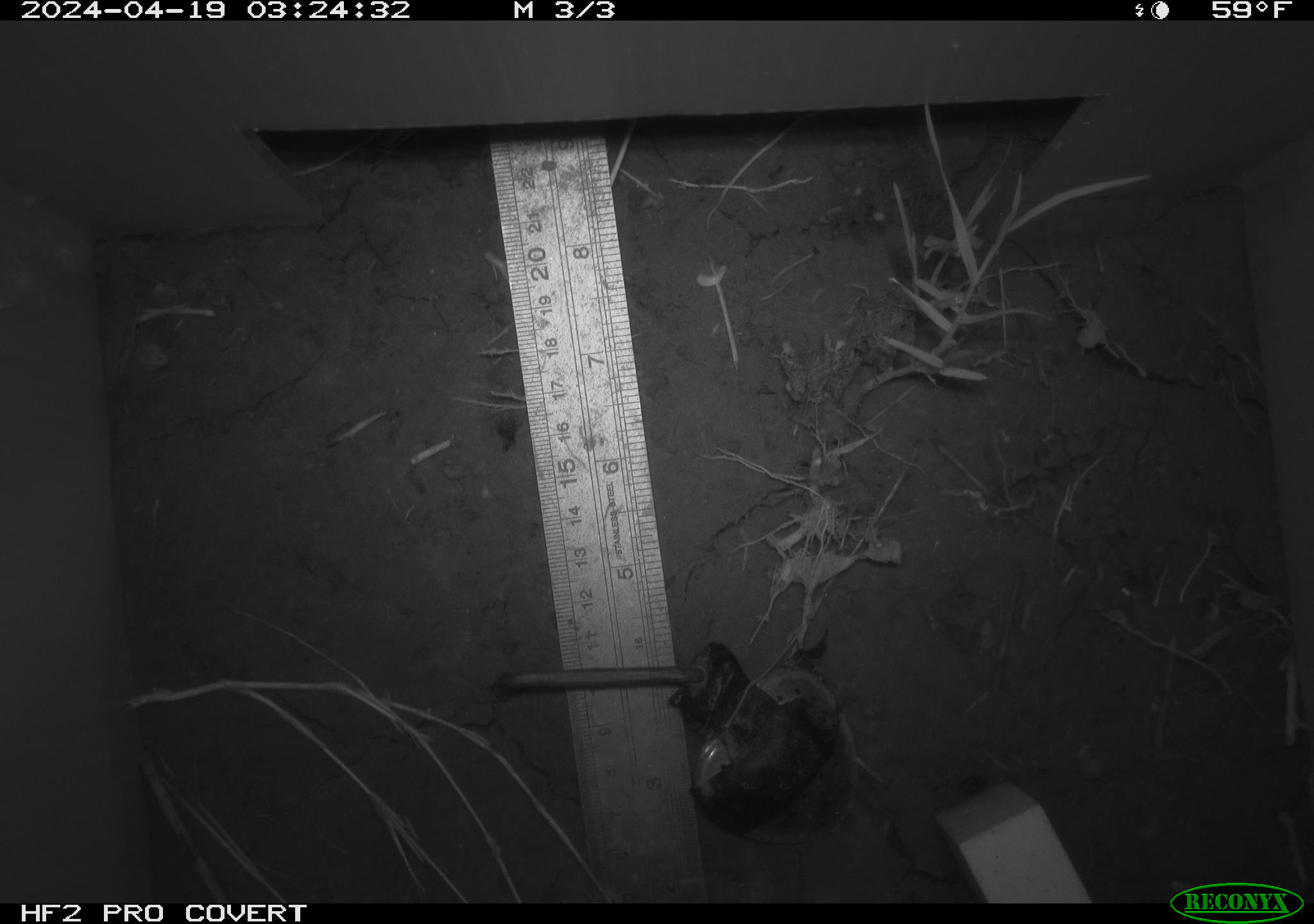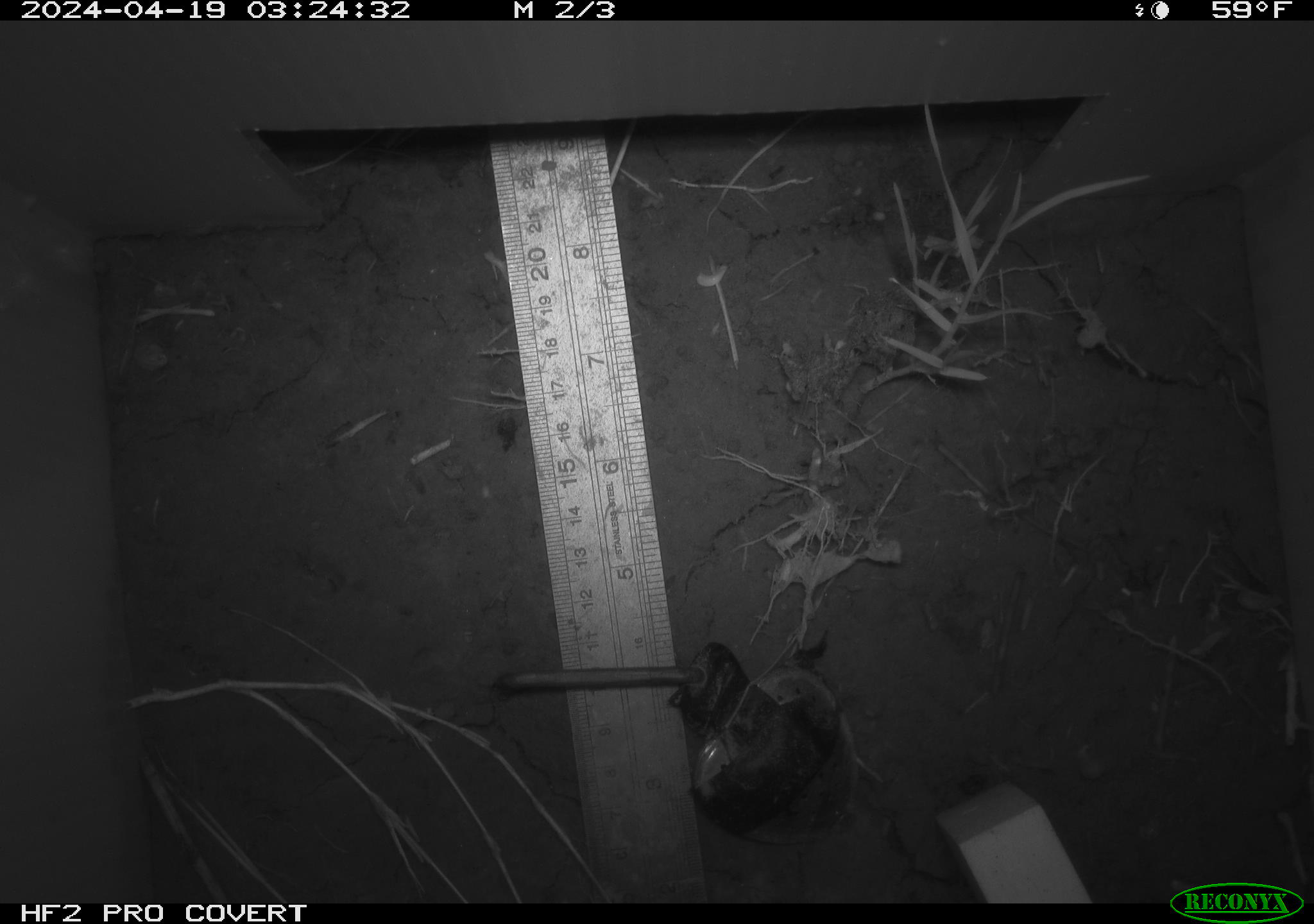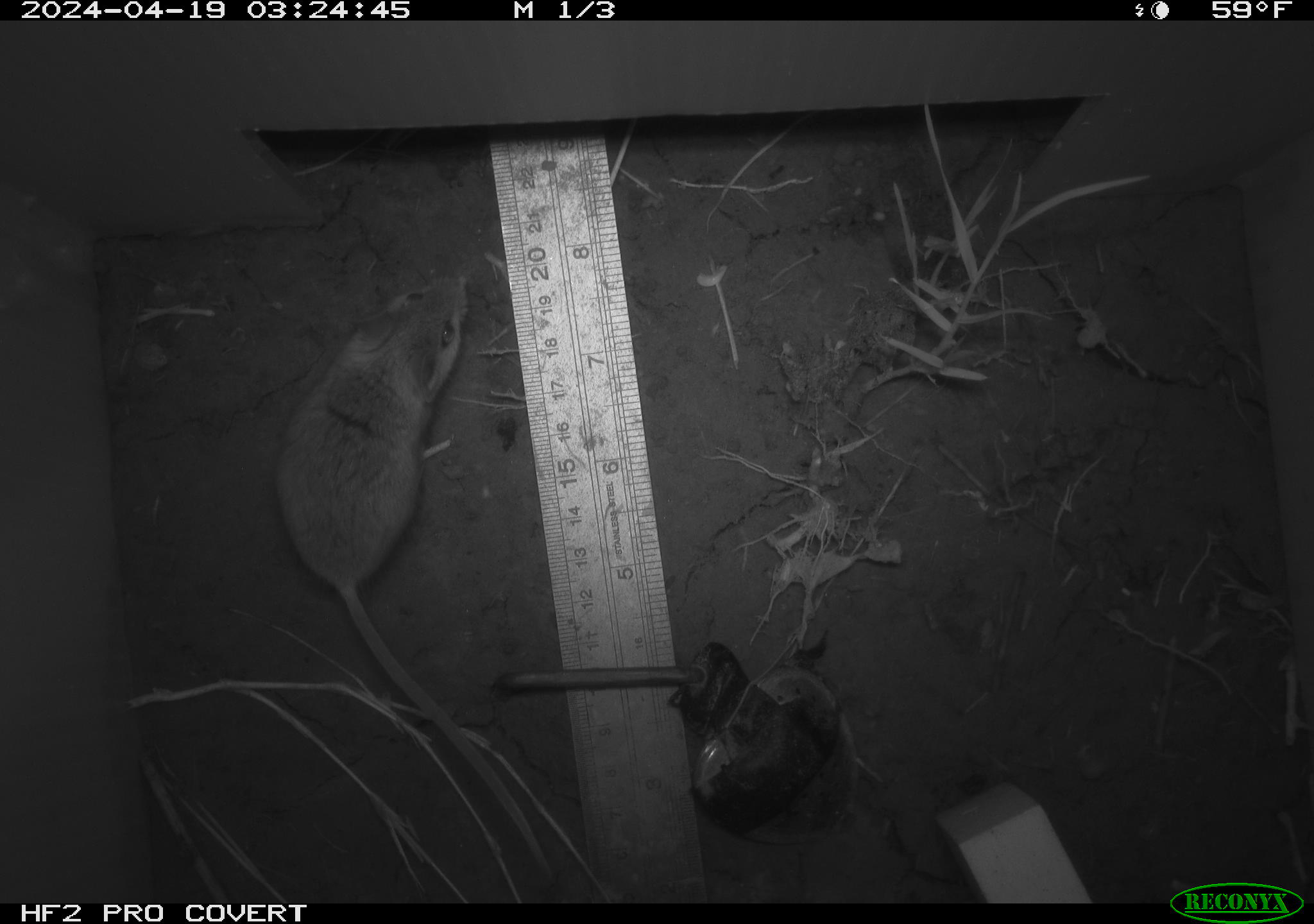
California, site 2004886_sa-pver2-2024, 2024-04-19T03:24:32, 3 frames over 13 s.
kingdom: Animalia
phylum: Chordata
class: Mammalia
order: Rodentia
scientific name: Rodentia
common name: mouse species